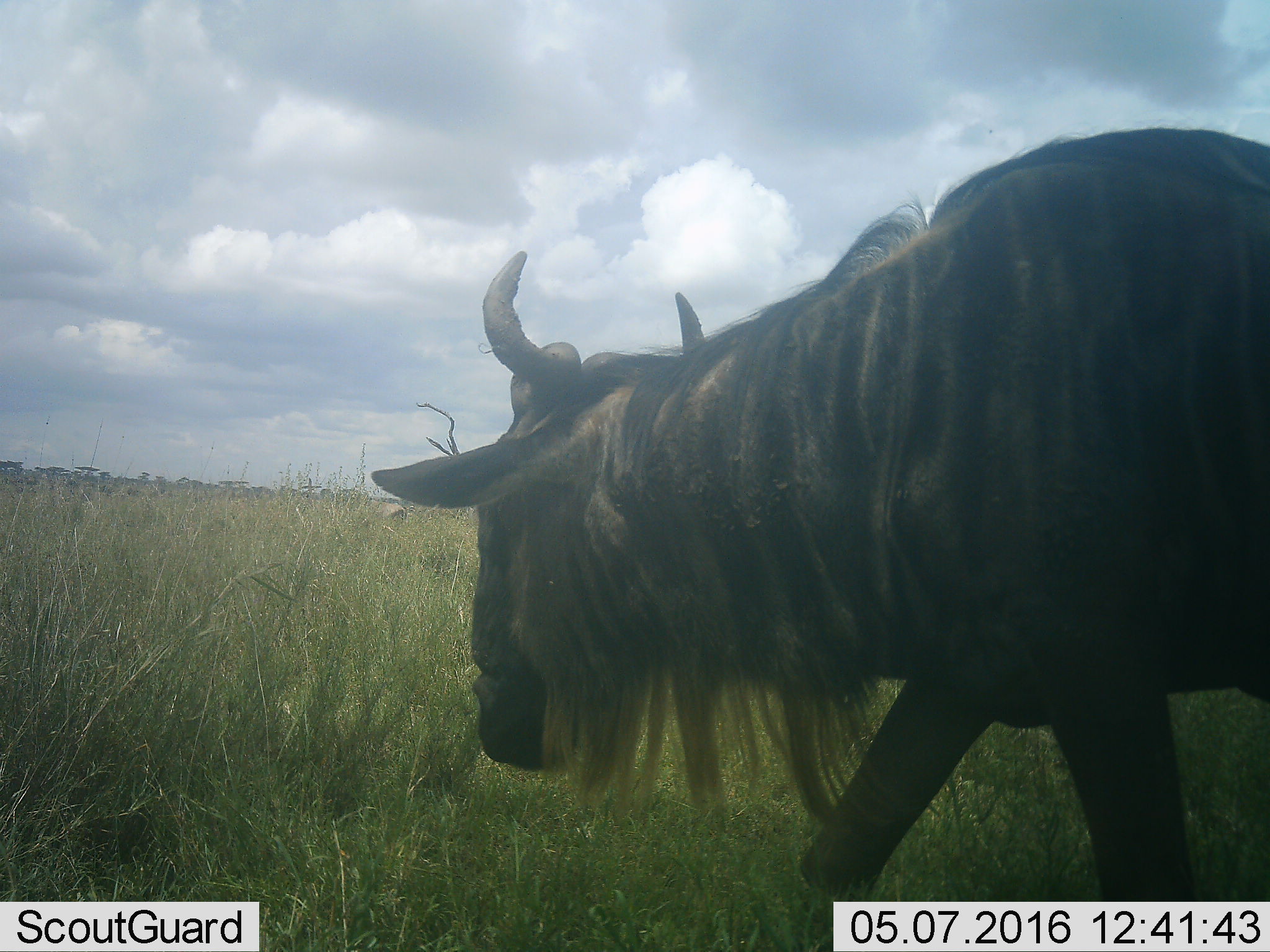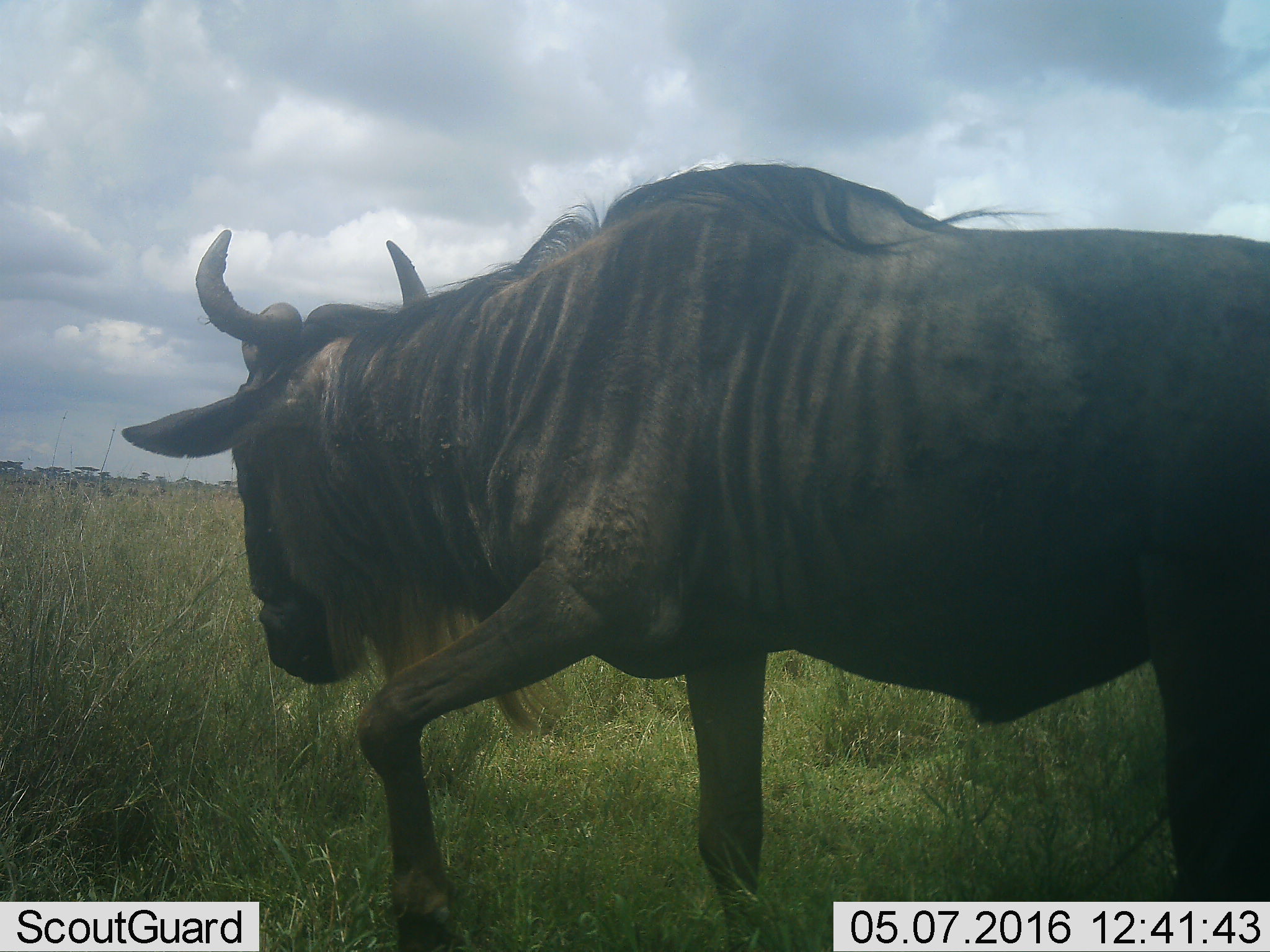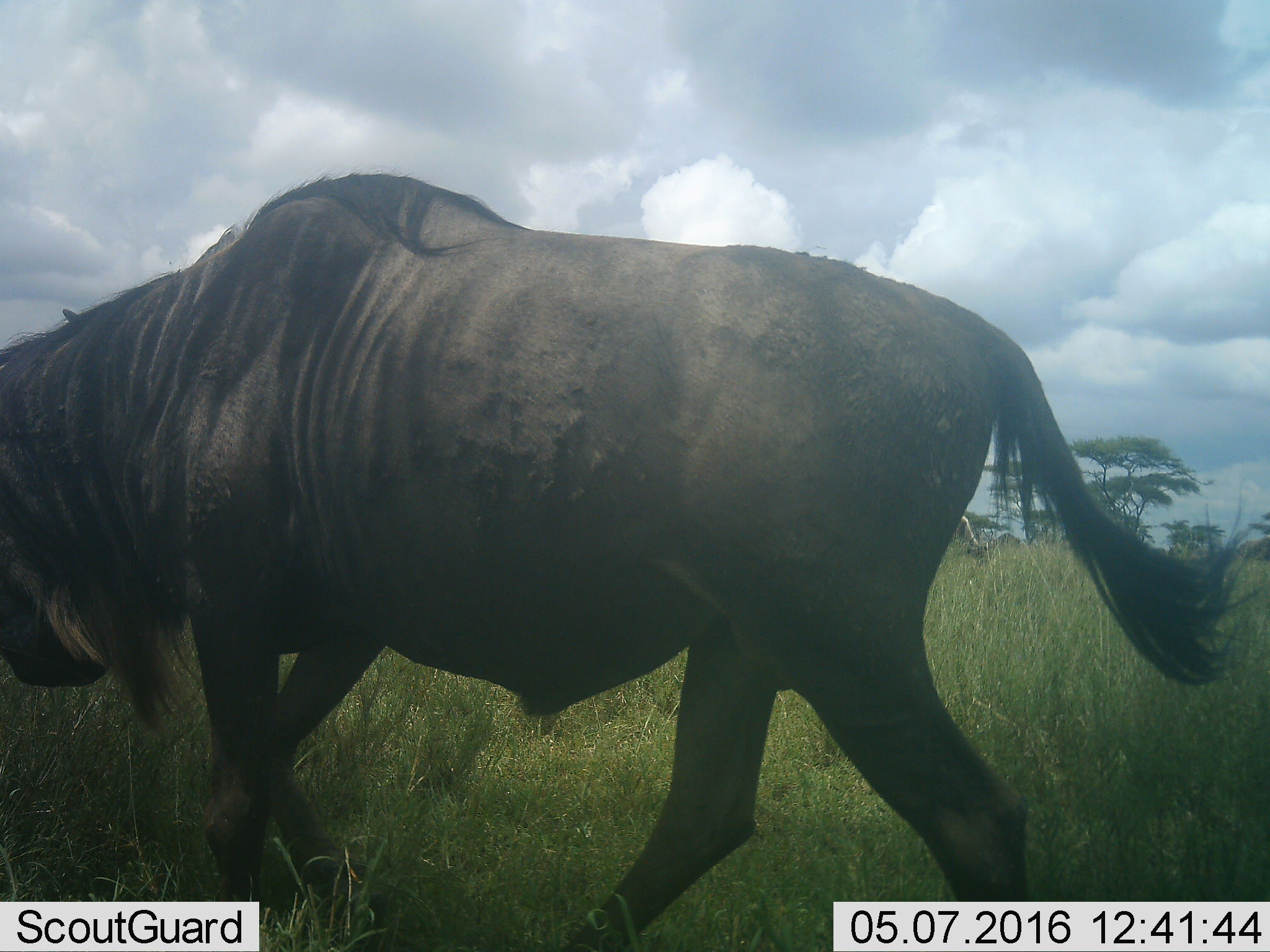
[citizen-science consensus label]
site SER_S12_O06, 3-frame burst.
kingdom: Animalia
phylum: Chordata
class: Mammalia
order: Artiodactyla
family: Bovidae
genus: Connochaetes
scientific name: Connochaetes taurinus taurinus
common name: blue wildebeest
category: wildebeestblue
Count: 1.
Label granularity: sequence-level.